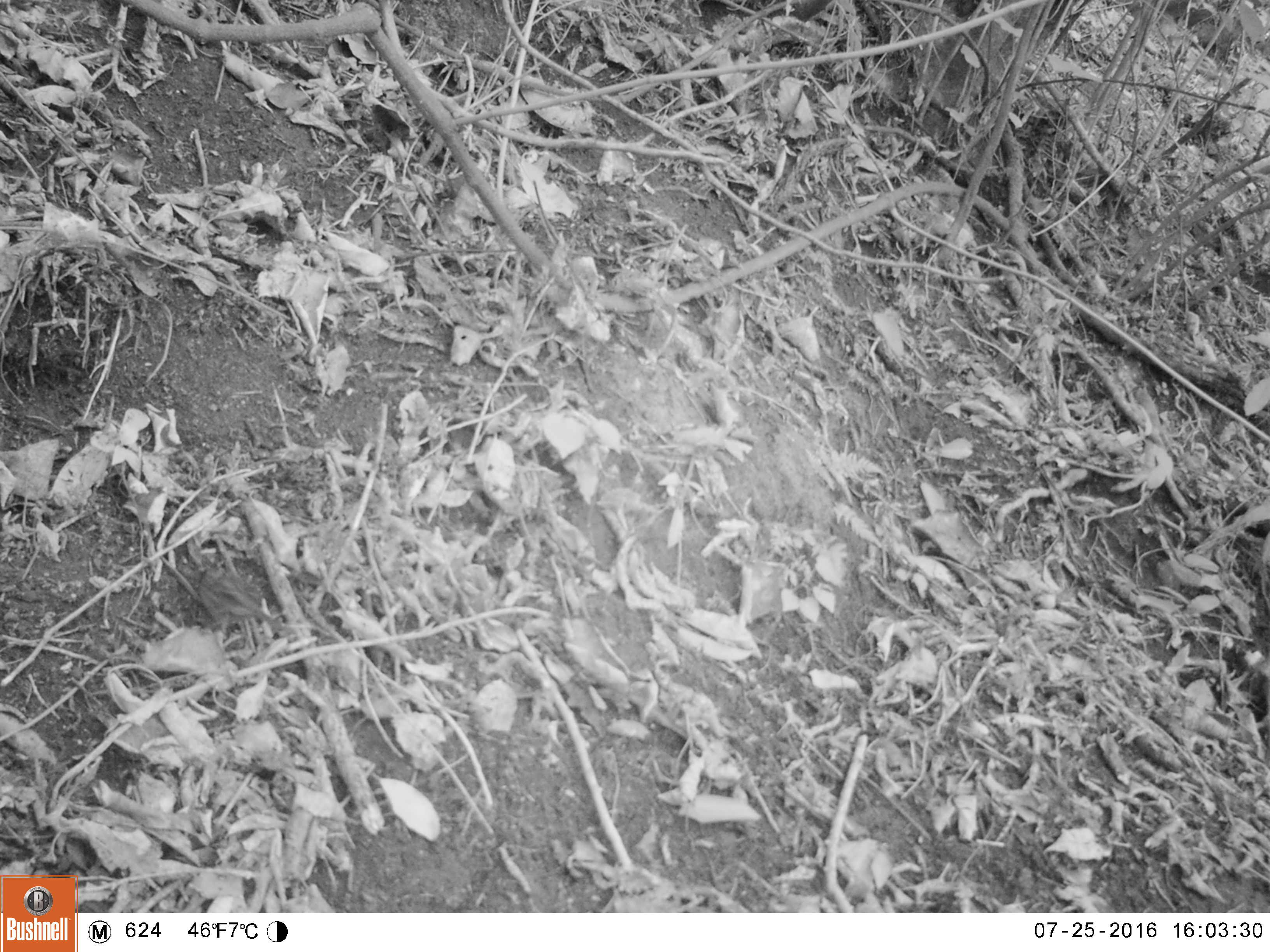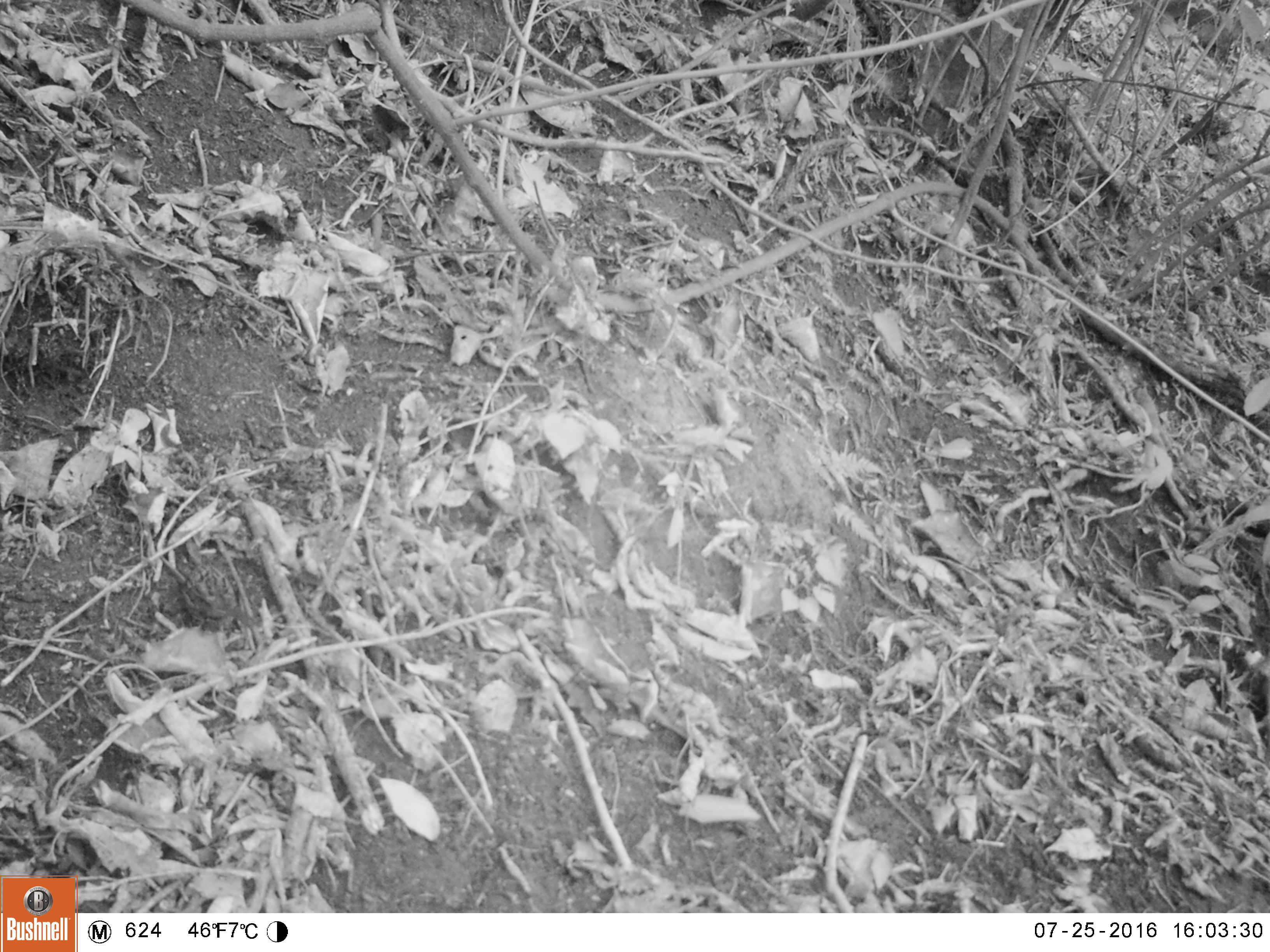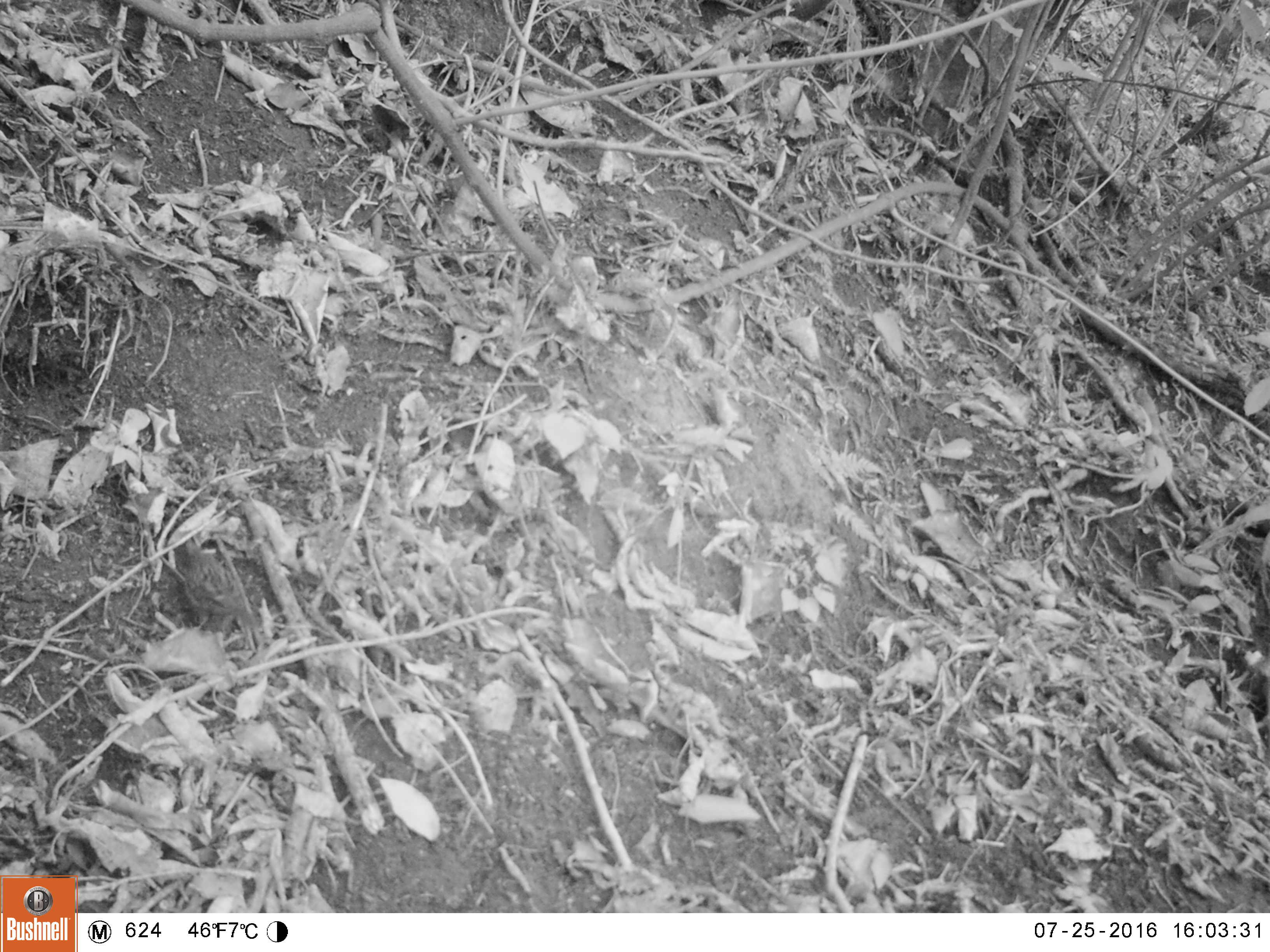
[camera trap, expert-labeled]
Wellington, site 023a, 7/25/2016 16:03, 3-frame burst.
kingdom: Animalia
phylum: Chordata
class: Aves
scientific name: Aves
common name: bird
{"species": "bird (Aves)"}